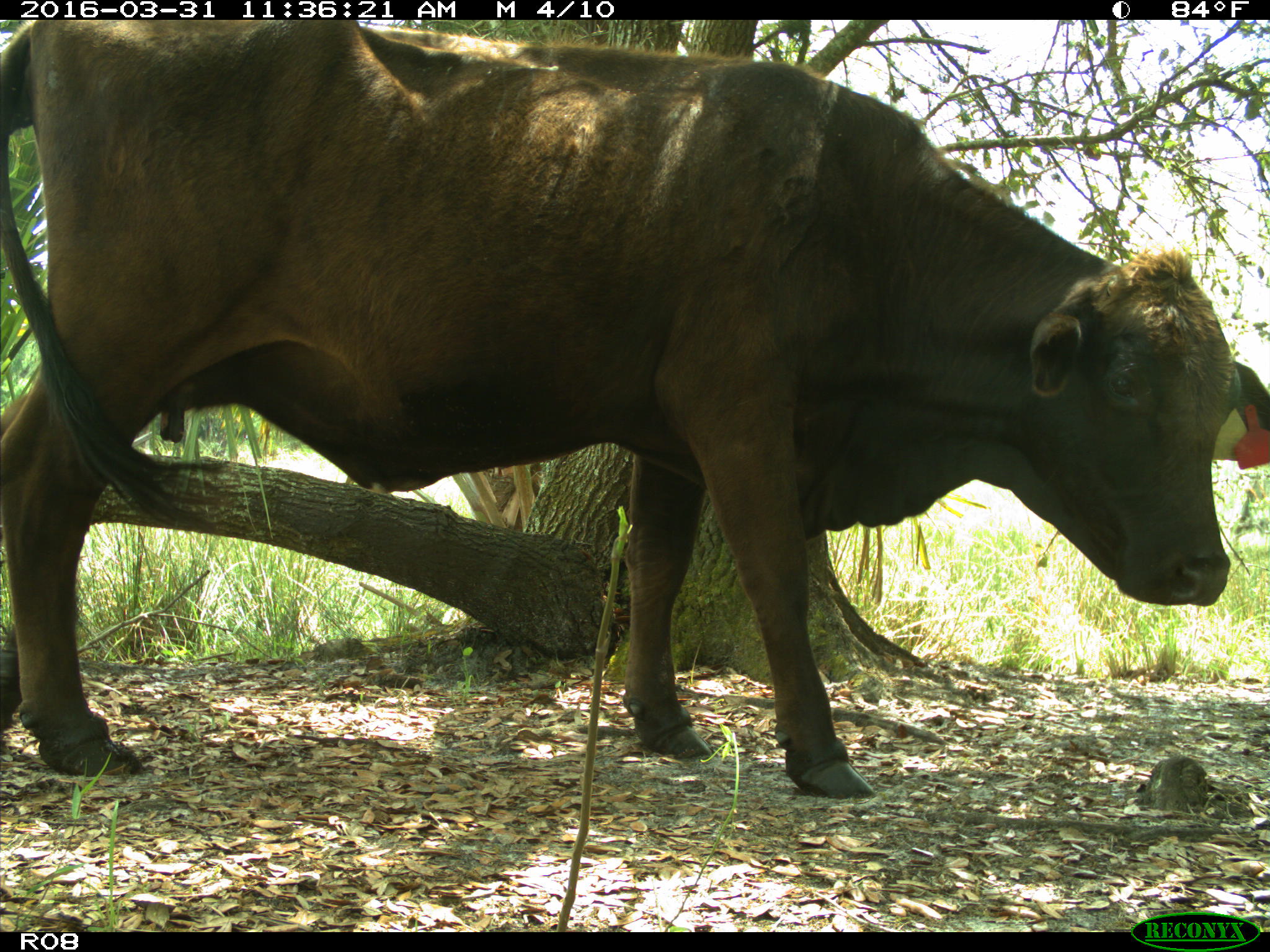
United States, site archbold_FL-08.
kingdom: Animalia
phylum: Chordata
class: Mammalia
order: Artiodactyla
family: Bovidae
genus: Bos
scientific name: Bos taurus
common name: domestic cow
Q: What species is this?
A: Bos taurus (domestic cow).